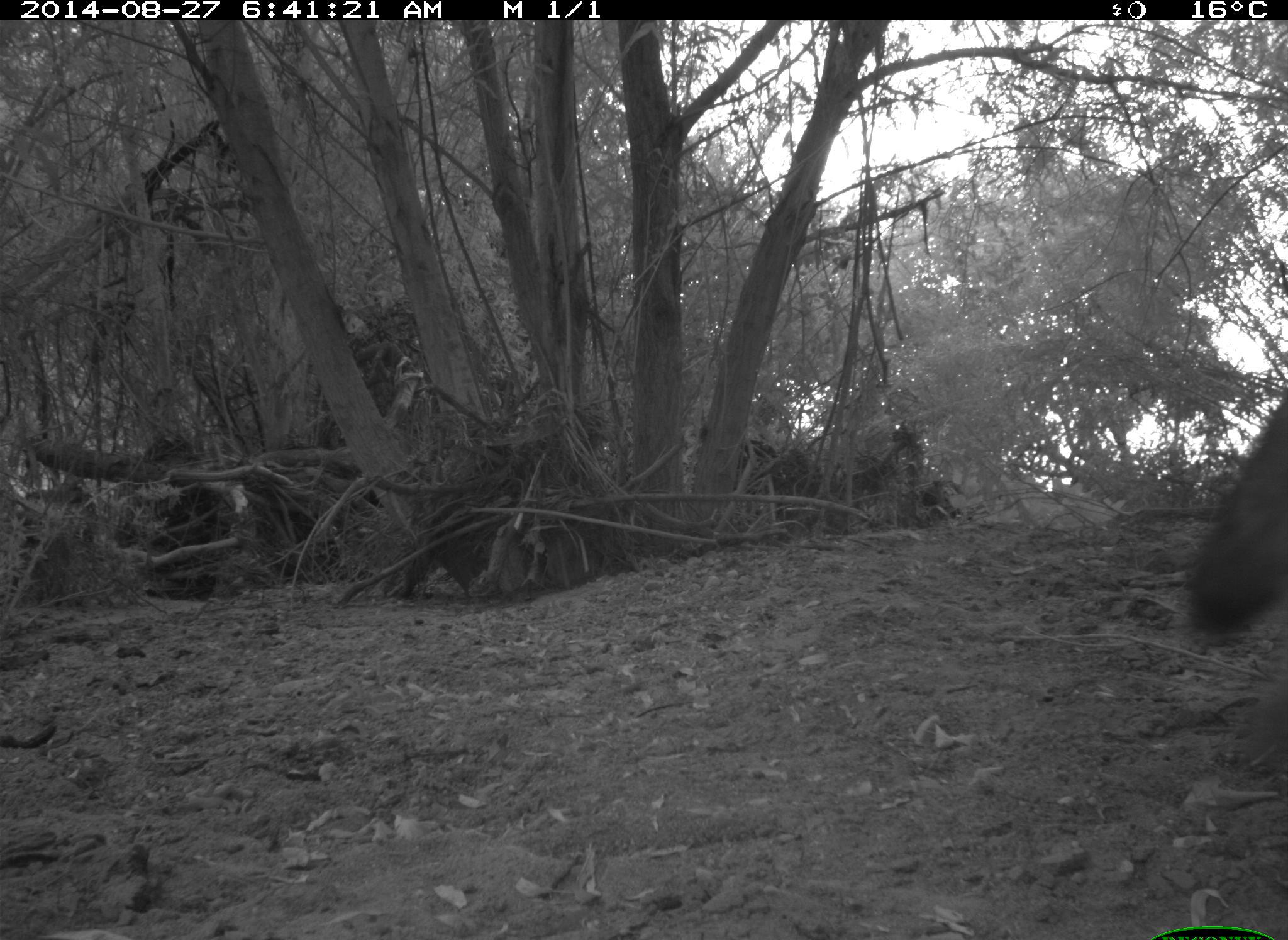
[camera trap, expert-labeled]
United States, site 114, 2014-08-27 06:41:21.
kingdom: Animalia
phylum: Chordata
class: Mammalia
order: Carnivora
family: Canidae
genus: Canis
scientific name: Canis latrans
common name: coyote